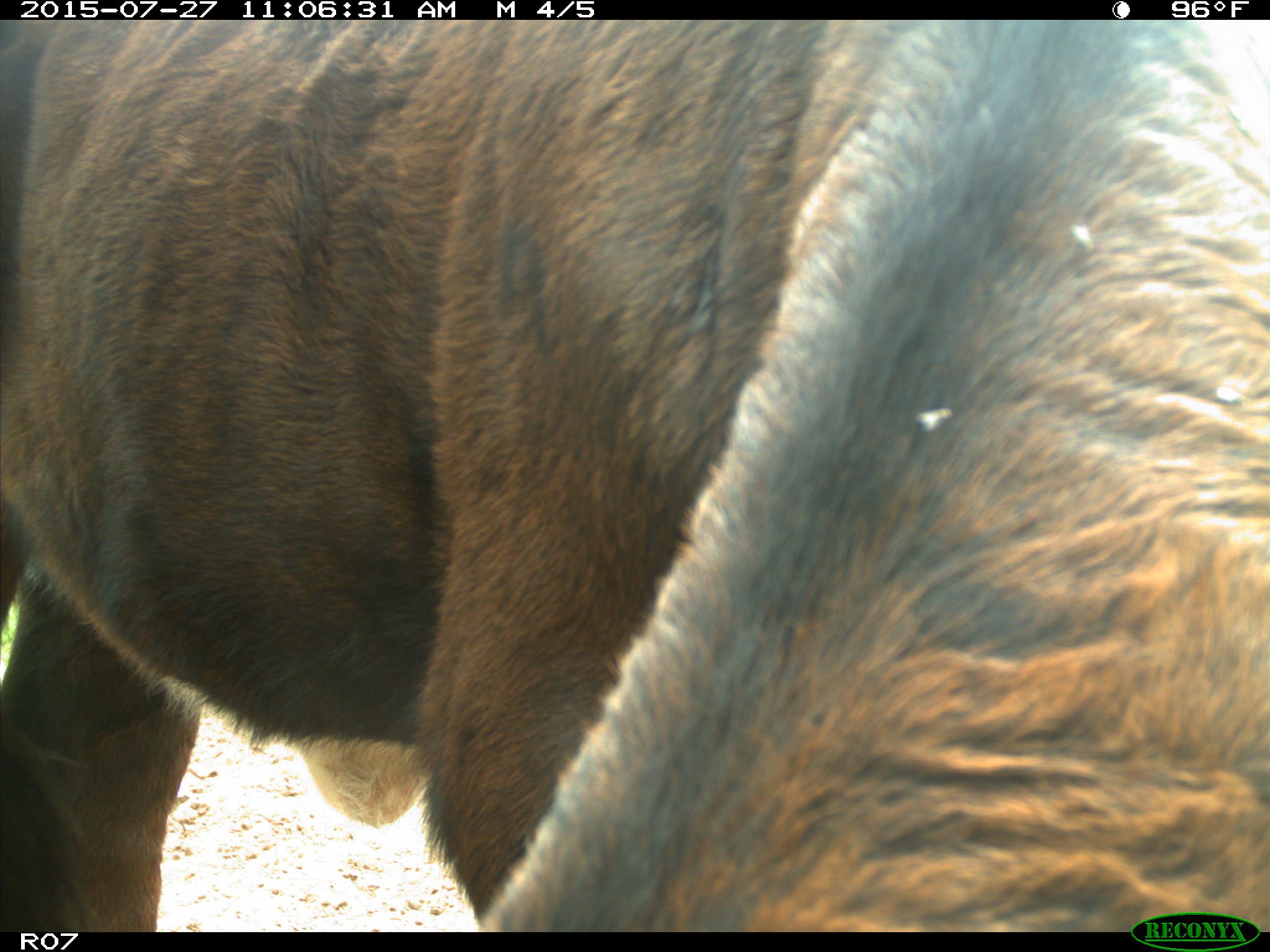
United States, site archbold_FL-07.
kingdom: Animalia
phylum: Chordata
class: Mammalia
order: Artiodactyla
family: Bovidae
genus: Bos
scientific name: Bos taurus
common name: domestic cow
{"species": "Bos taurus (domestic cow)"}